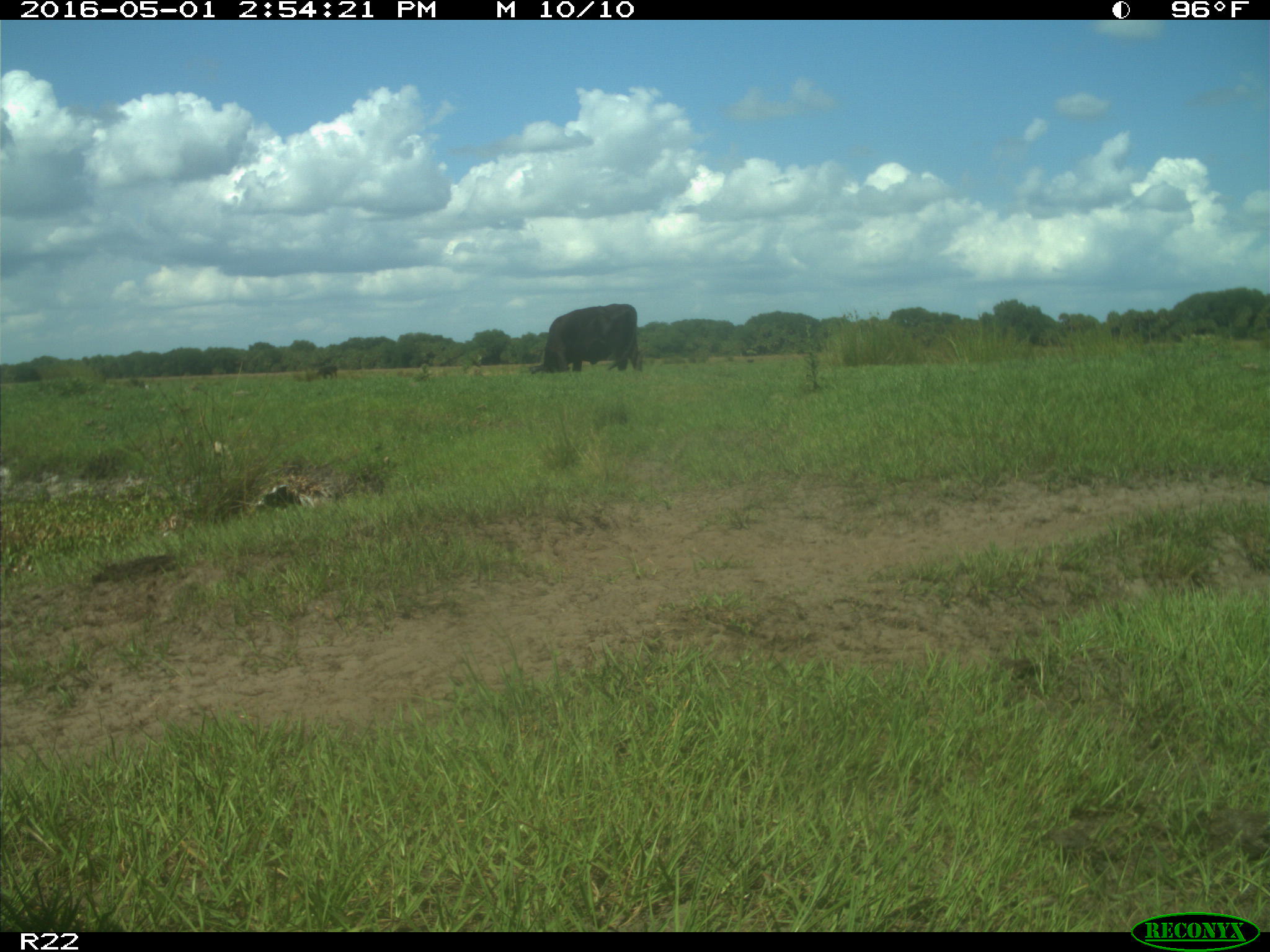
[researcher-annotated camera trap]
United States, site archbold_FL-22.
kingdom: Animalia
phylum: Chordata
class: Mammalia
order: Artiodactyla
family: Bovidae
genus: Bos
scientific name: Bos taurus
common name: domestic cow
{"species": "Bos taurus (domestic cow)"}